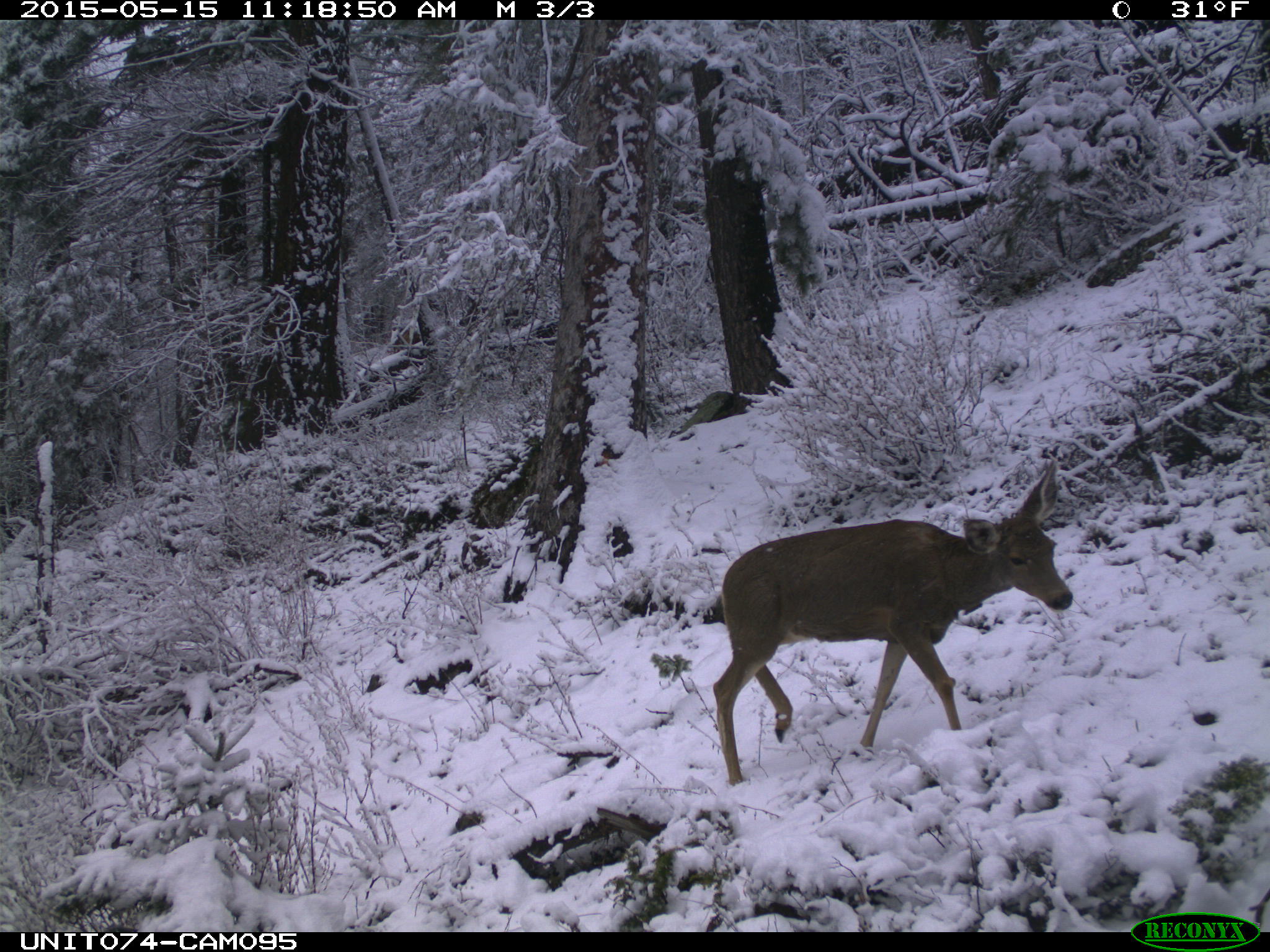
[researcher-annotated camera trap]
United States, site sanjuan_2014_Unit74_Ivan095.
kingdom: Animalia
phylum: Chordata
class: Mammalia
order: Artiodactyla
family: Cervidae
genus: Odocoileus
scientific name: Odocoileus hemionus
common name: mule deer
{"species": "Odocoileus hemionus (mule deer)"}